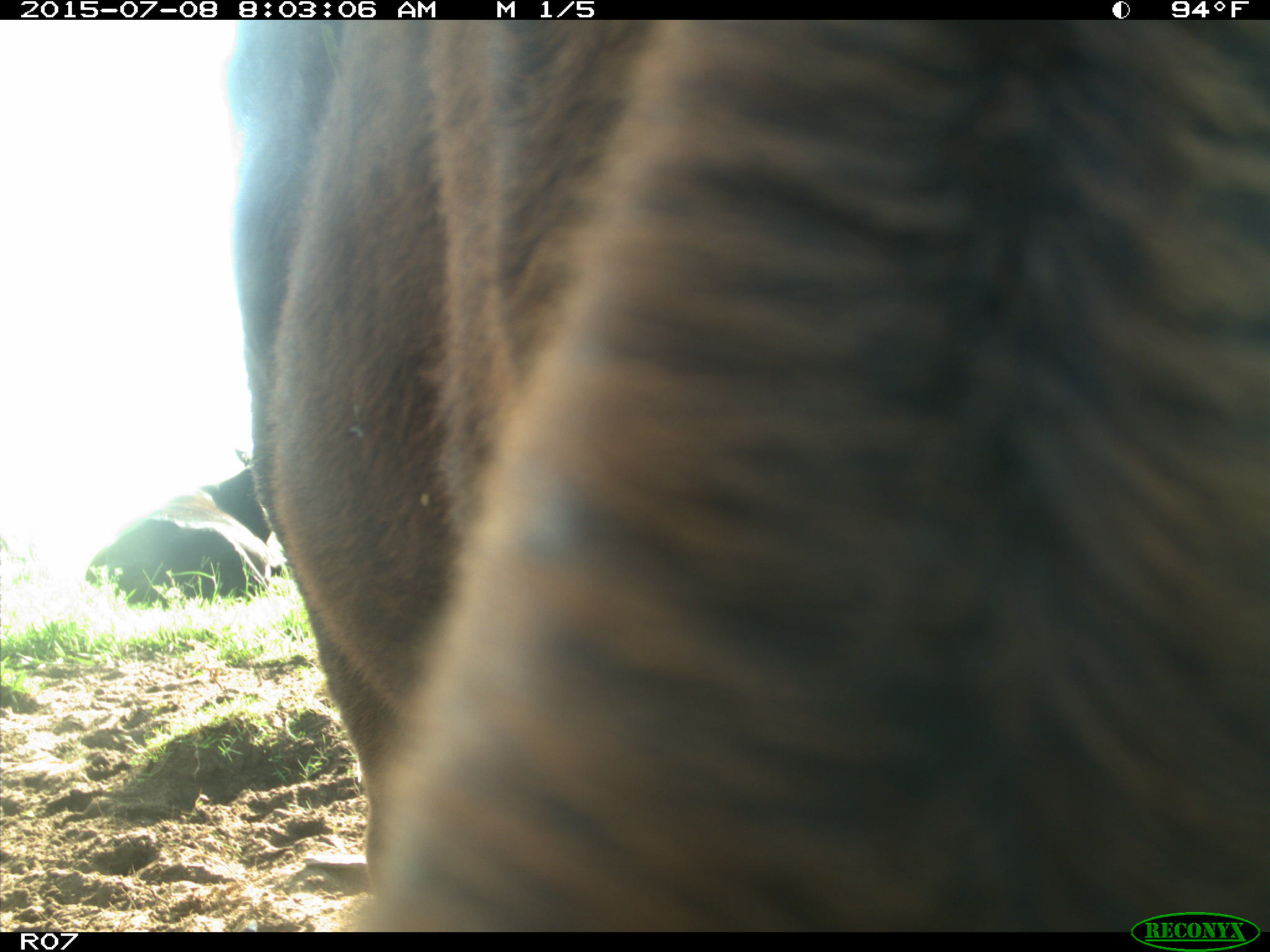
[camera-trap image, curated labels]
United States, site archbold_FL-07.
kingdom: Animalia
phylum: Chordata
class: Mammalia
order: Artiodactyla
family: Bovidae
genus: Bos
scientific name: Bos taurus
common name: domestic cow